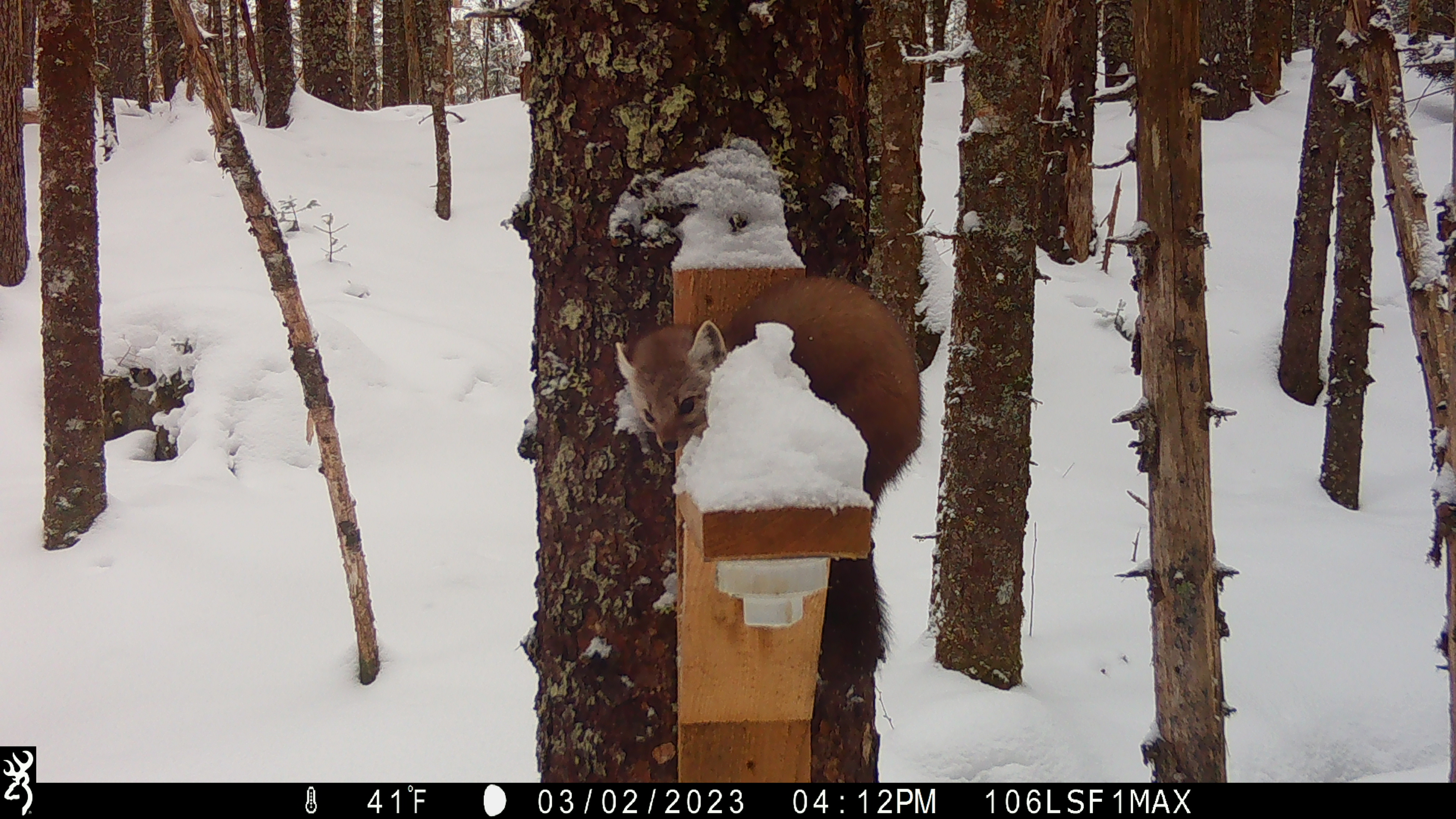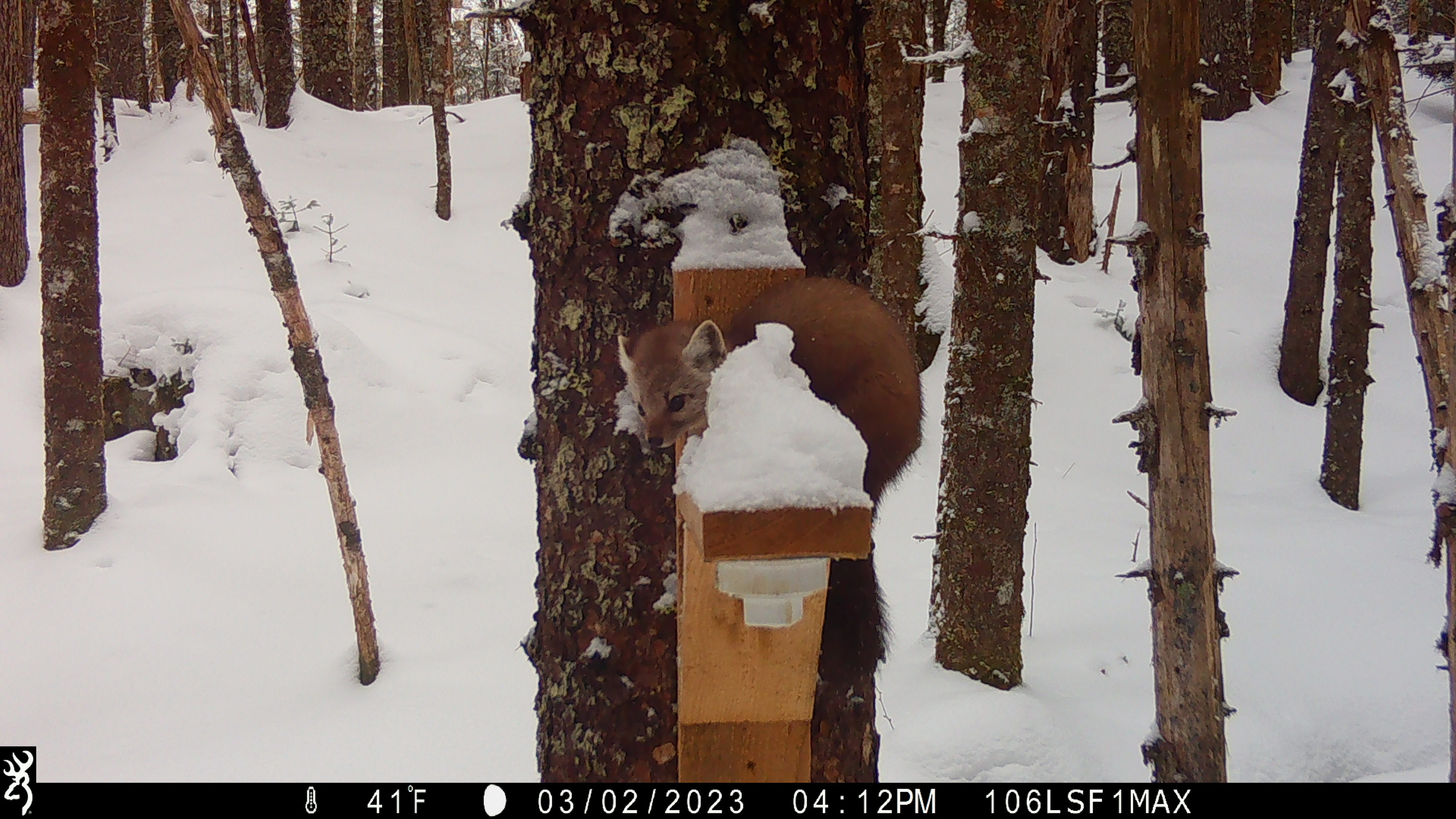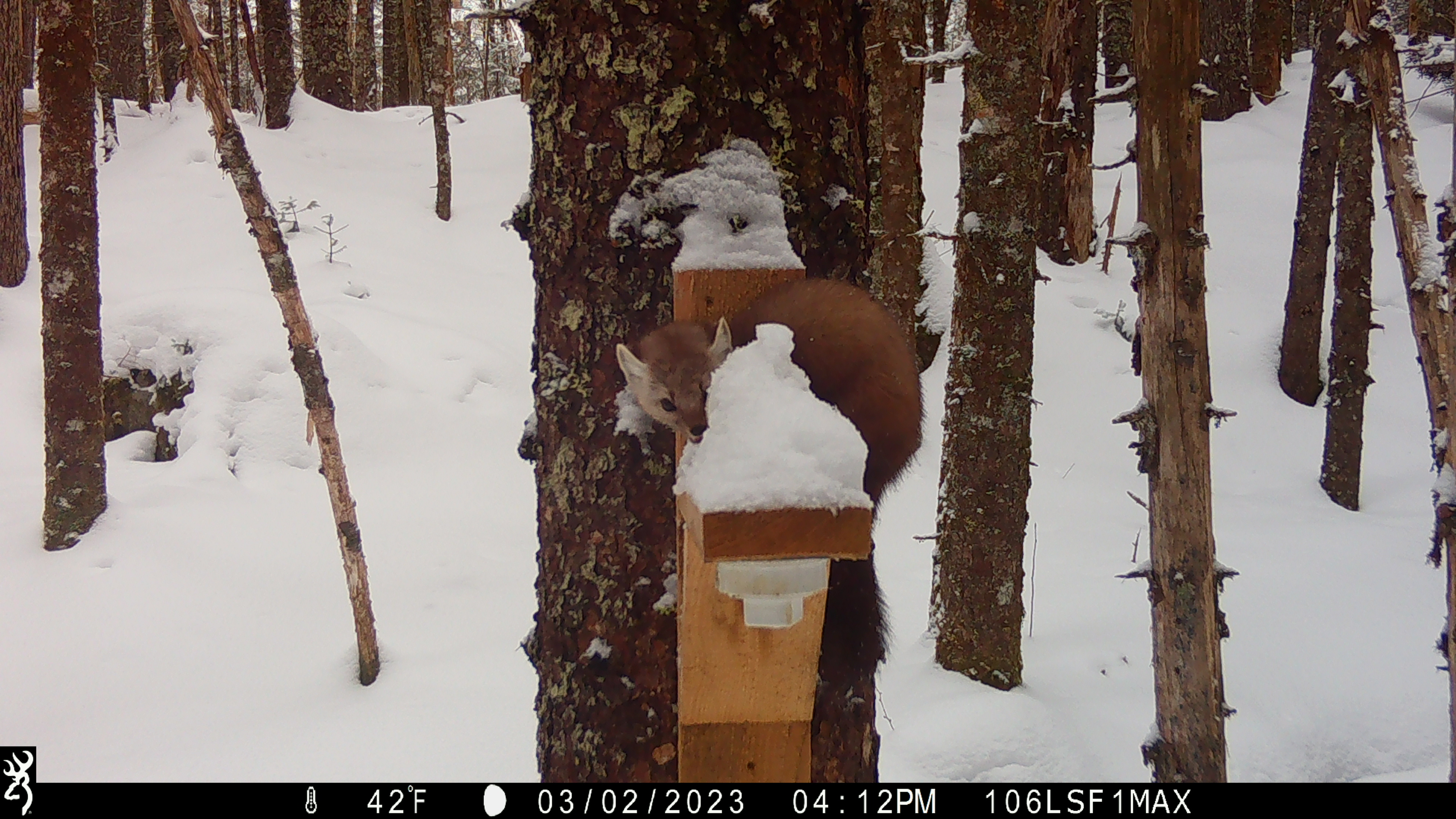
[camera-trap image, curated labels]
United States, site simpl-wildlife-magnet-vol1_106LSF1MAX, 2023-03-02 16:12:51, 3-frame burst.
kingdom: Animalia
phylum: Chordata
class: Mammalia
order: Carnivora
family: Mustelidae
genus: Martes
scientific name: Martes americana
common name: american marten